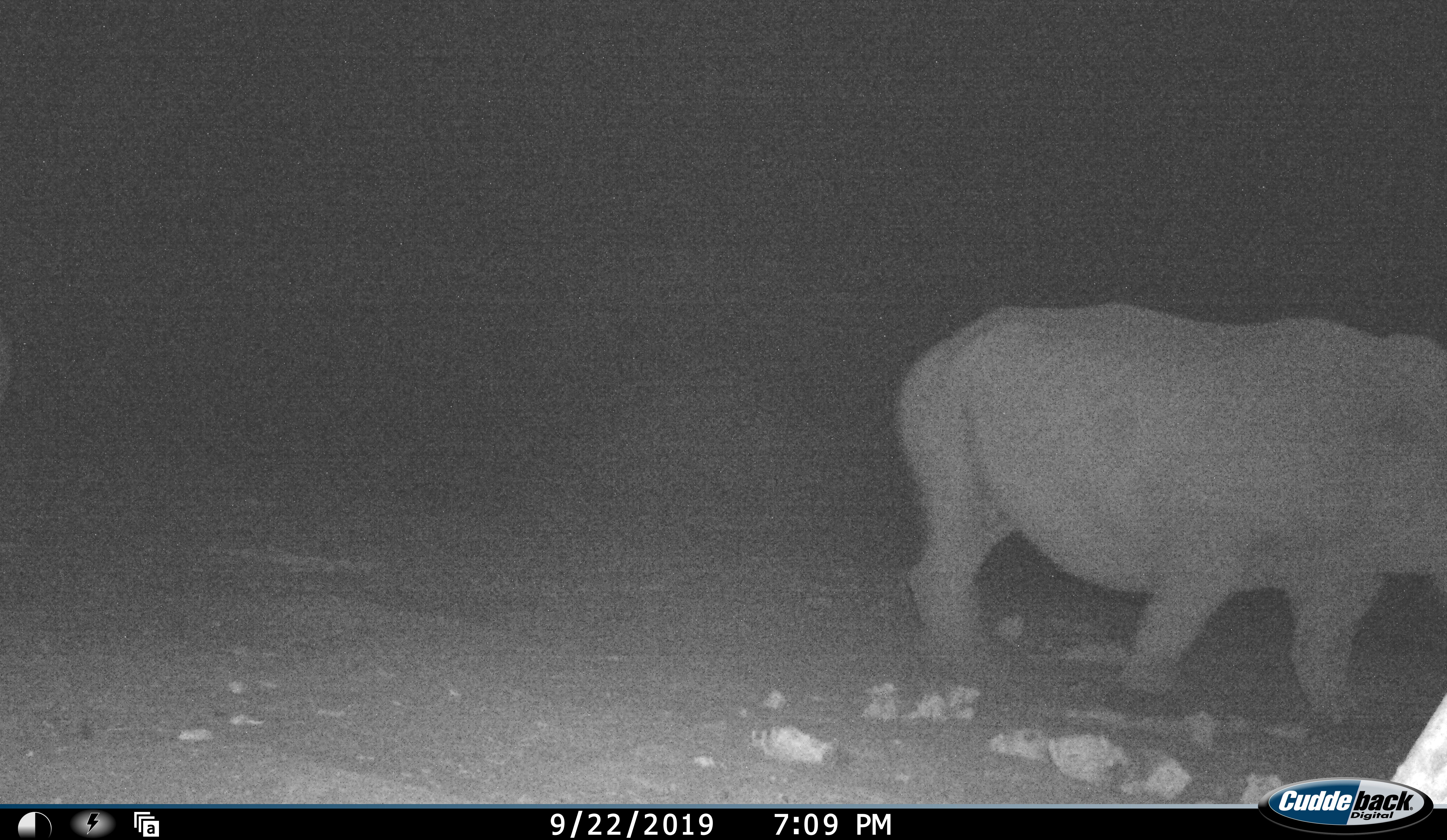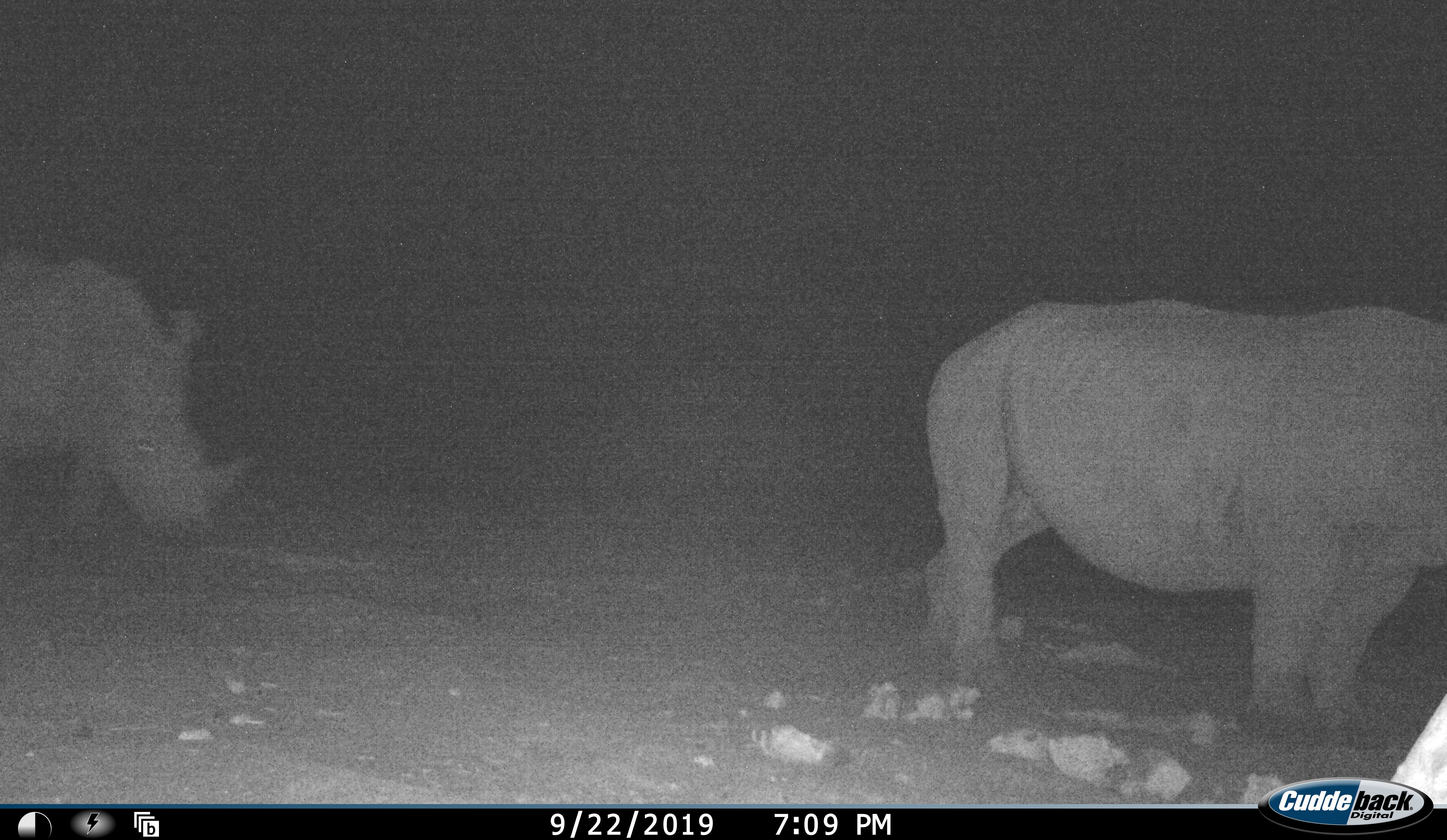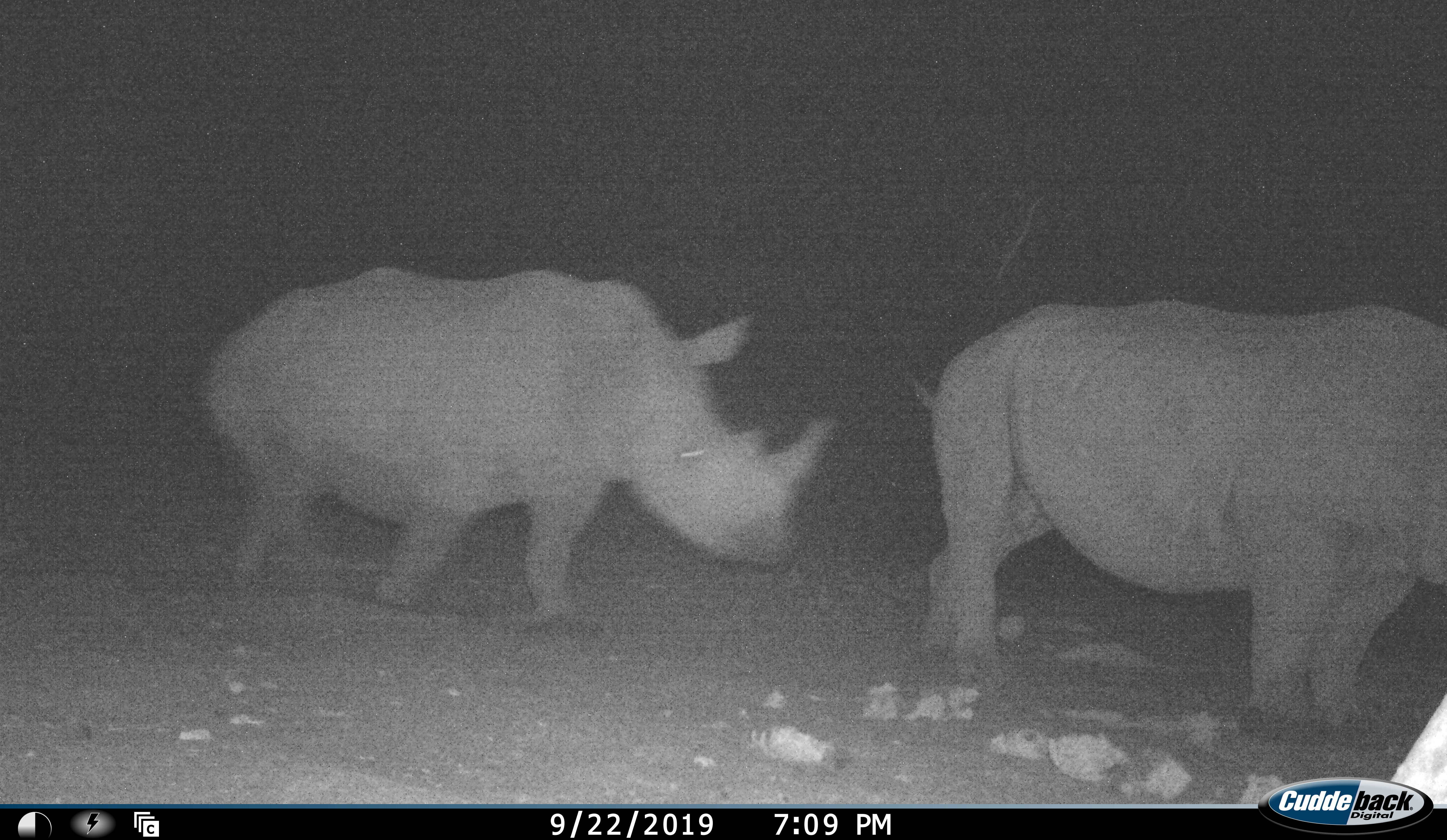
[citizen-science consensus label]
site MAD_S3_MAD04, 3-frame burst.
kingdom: Animalia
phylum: Chordata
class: Mammalia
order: Perissodactyla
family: Rhinocerotidae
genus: Diceros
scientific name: Diceros bicornis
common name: black rhinoceros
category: rhinocerosblack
Rhinocerosblack (black rhinoceros) (Diceros bicornis), count 2. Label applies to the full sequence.